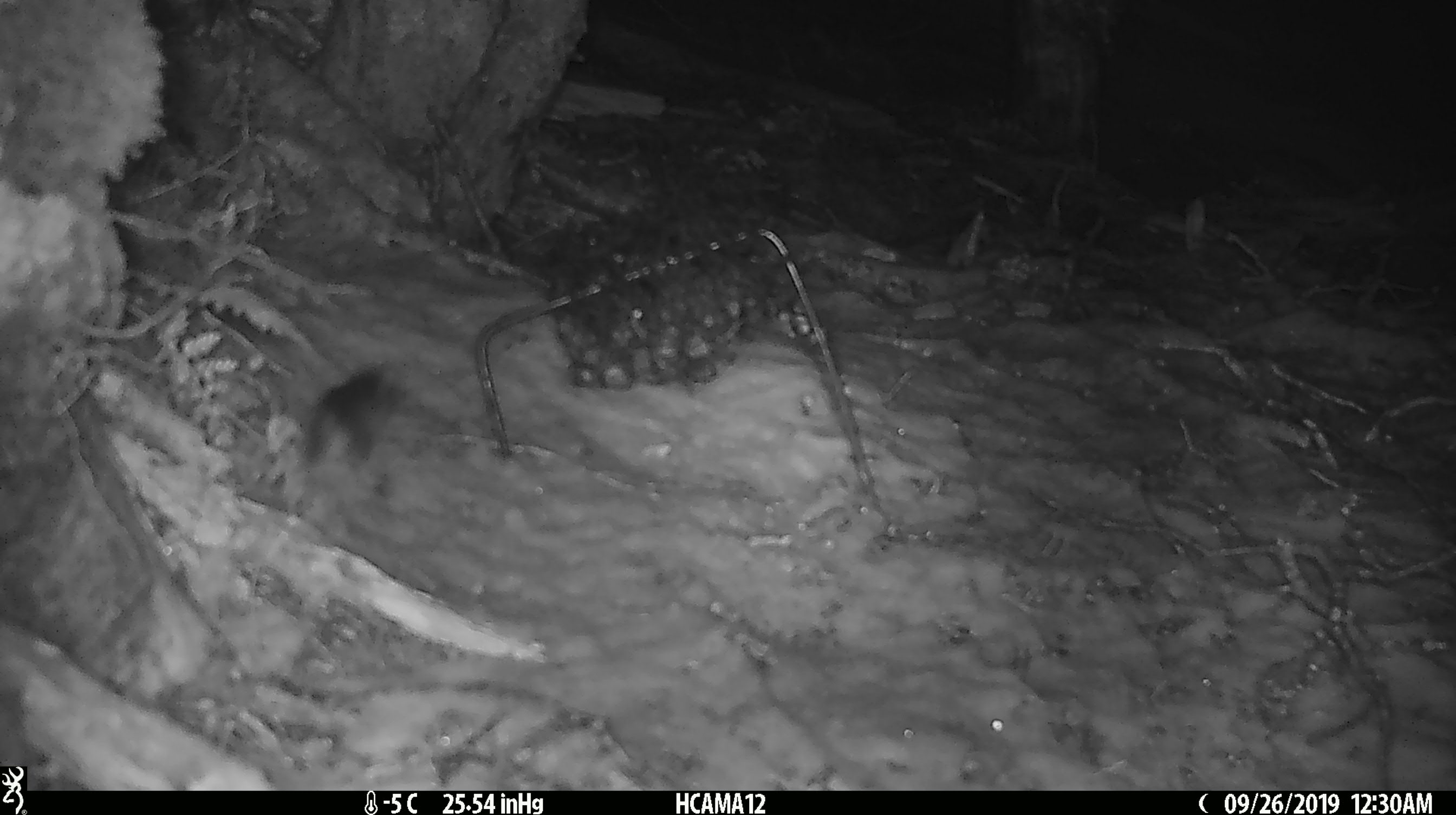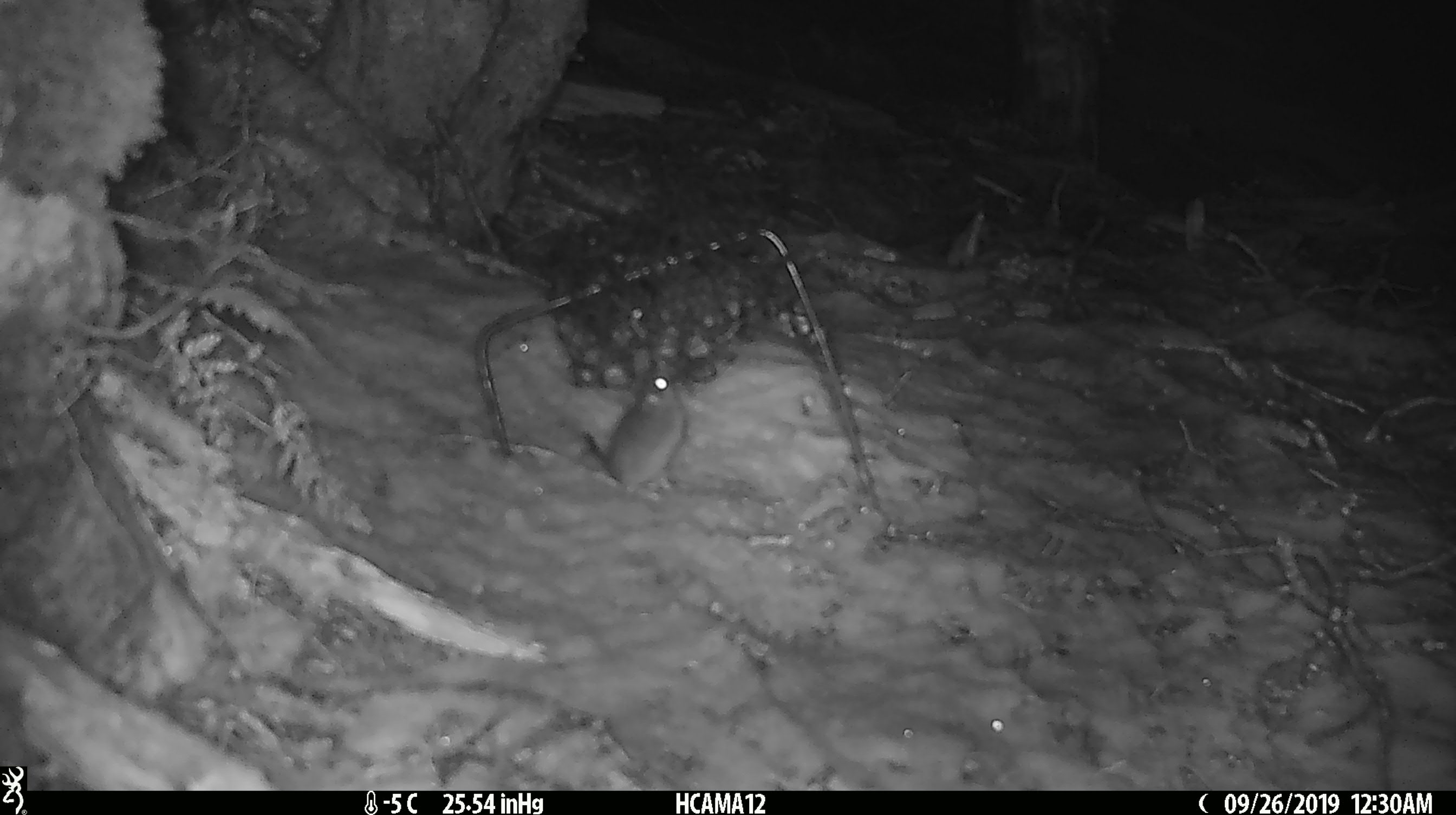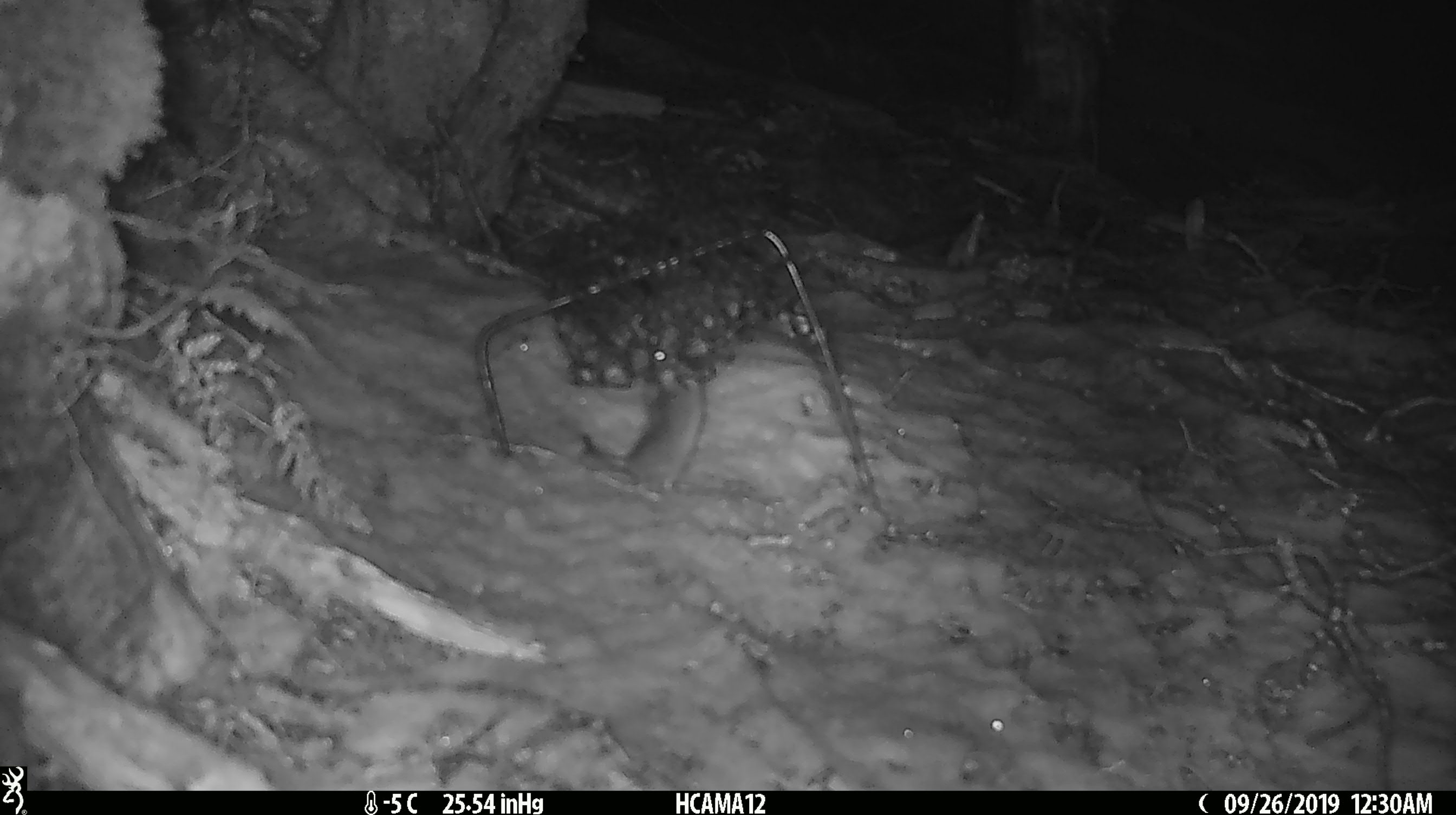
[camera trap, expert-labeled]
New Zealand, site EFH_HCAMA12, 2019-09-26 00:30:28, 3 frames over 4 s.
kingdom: Animalia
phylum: Chordata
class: Mammalia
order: Rodentia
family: Muridae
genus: Mus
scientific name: Mus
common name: mouse